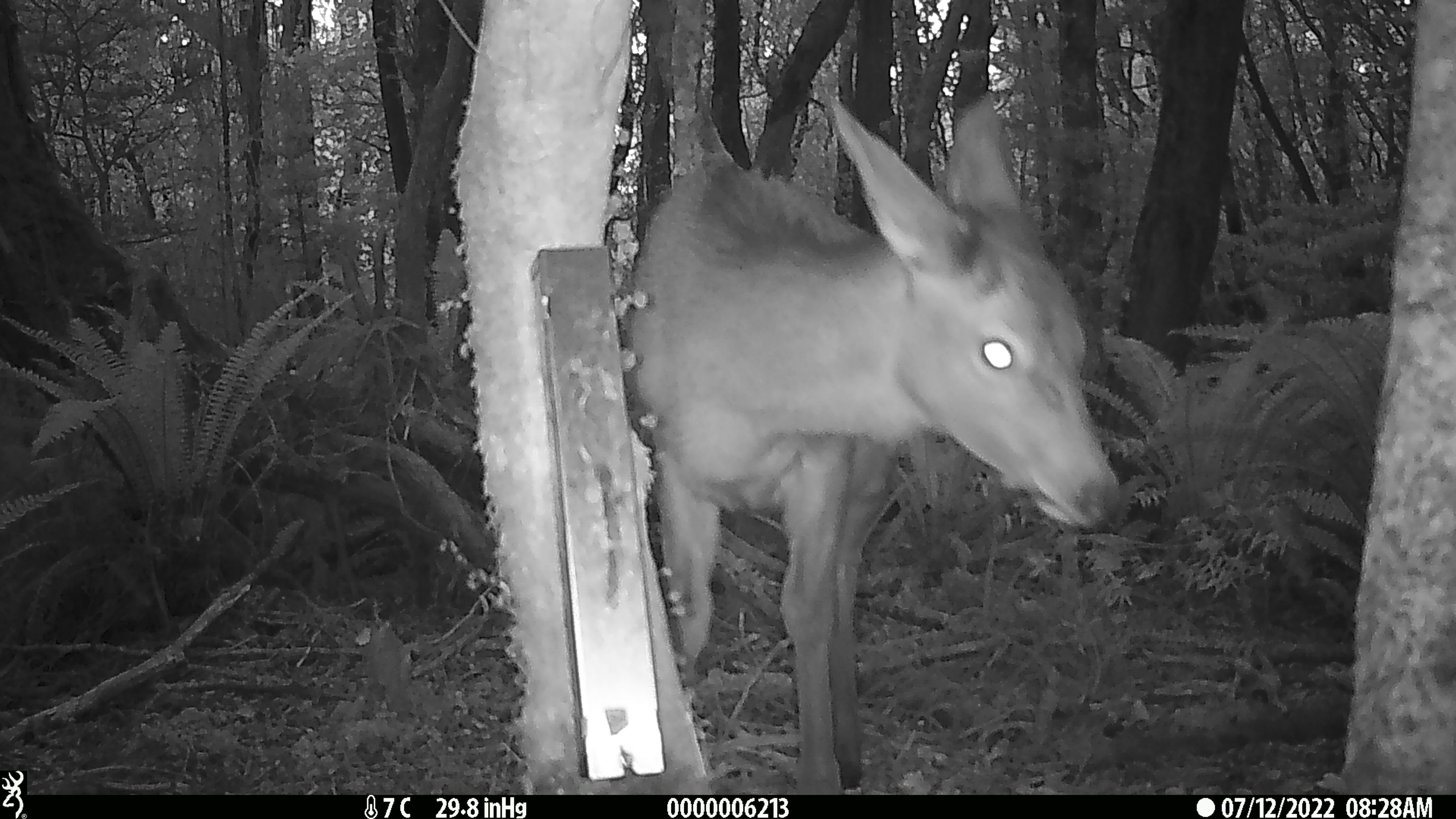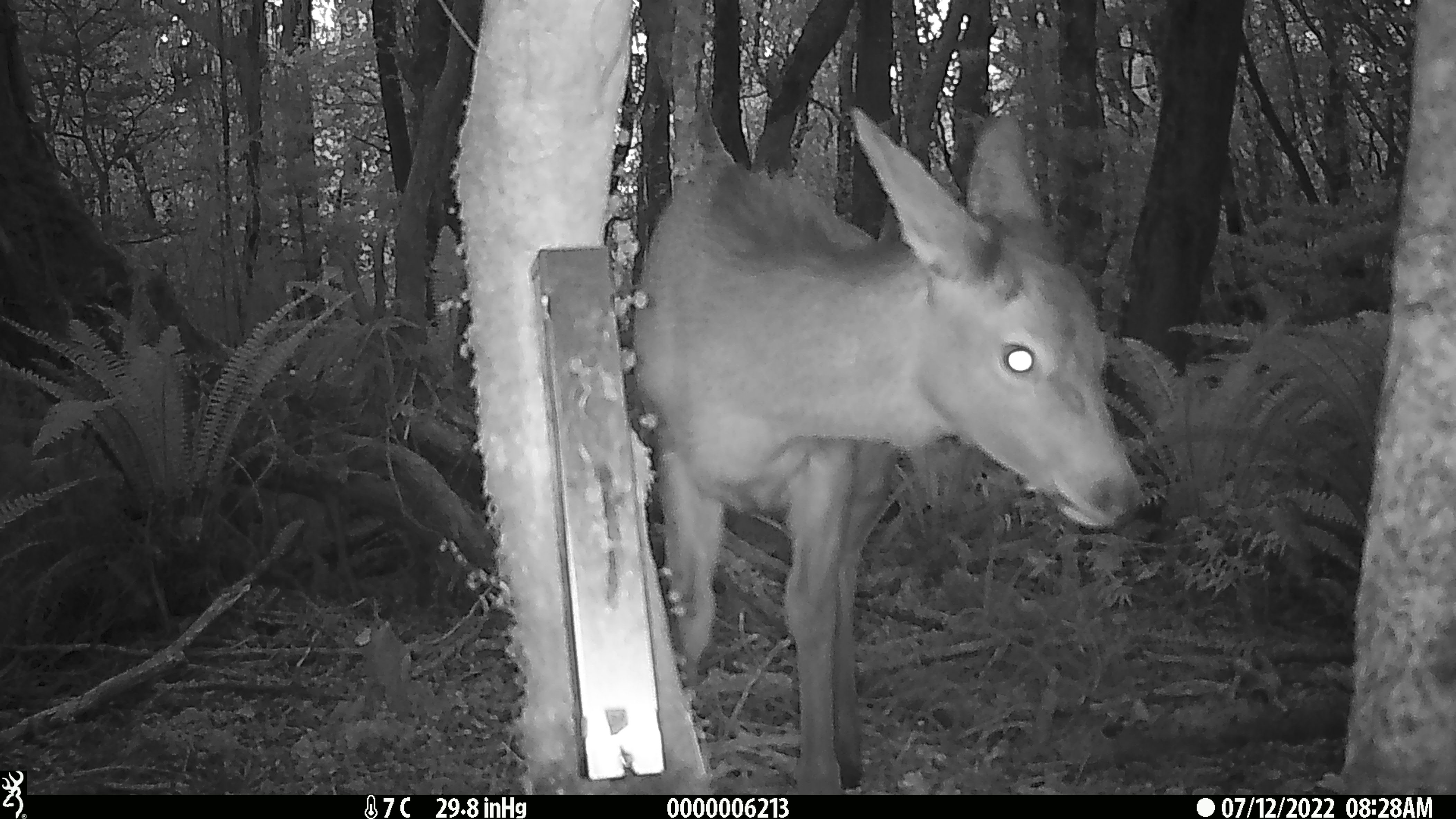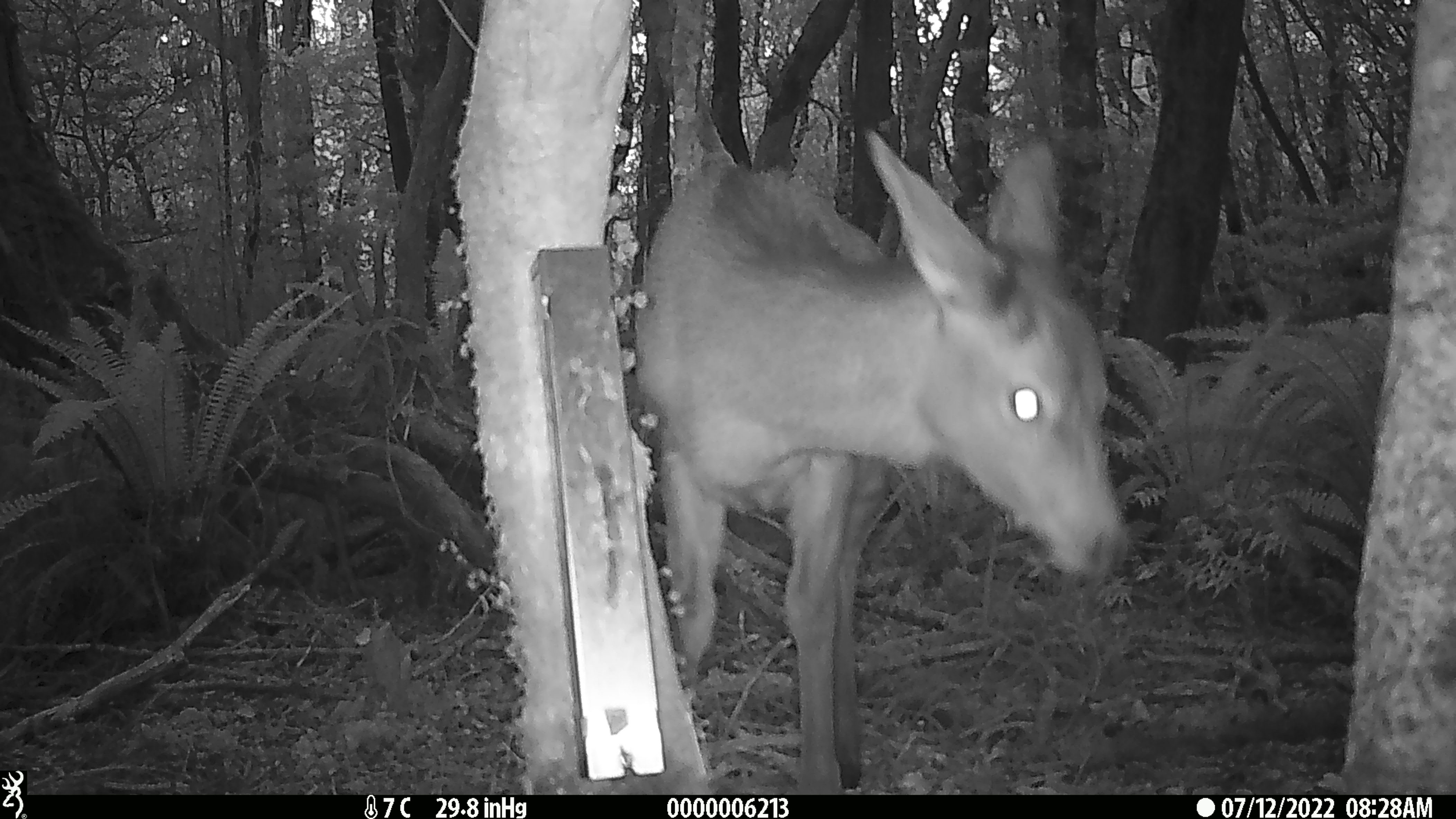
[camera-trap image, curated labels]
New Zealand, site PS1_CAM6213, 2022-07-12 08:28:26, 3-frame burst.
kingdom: Animalia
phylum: Chordata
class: Mammalia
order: Artiodactyla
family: Cervidae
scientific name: Cervidae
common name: deer